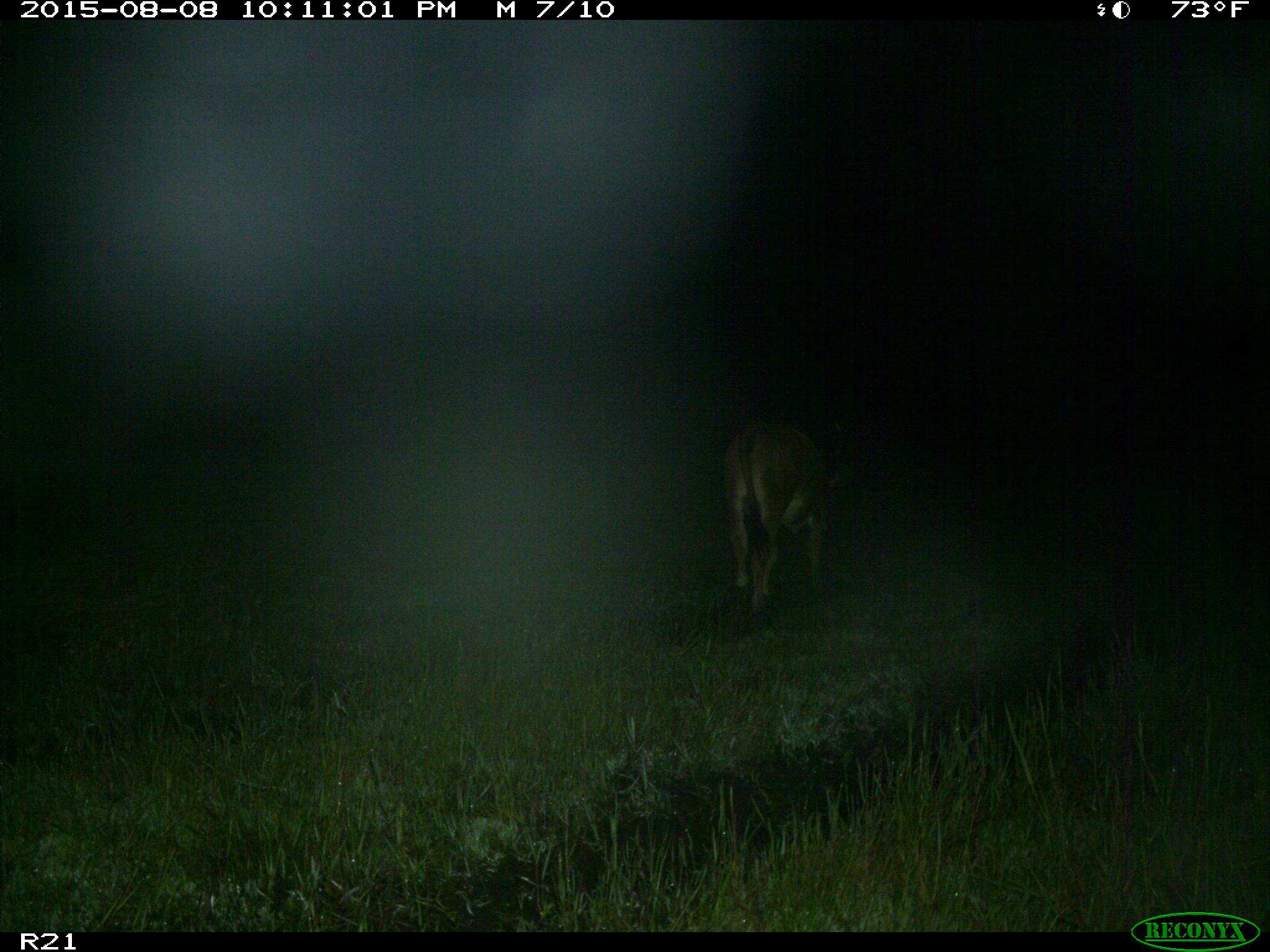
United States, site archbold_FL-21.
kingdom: Animalia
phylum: Chordata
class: Mammalia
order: Artiodactyla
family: Bovidae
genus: Bos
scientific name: Bos taurus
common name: domestic cow